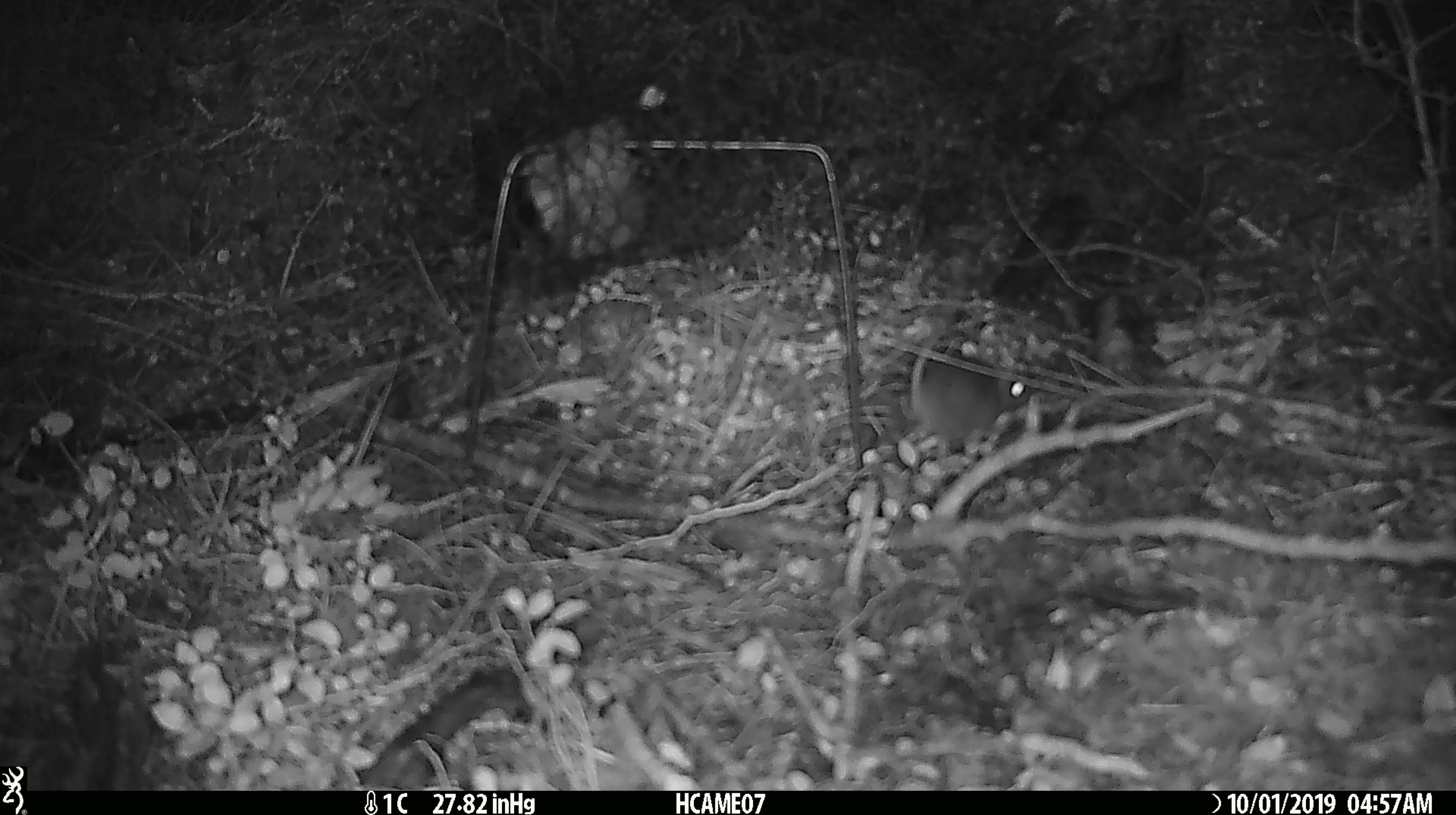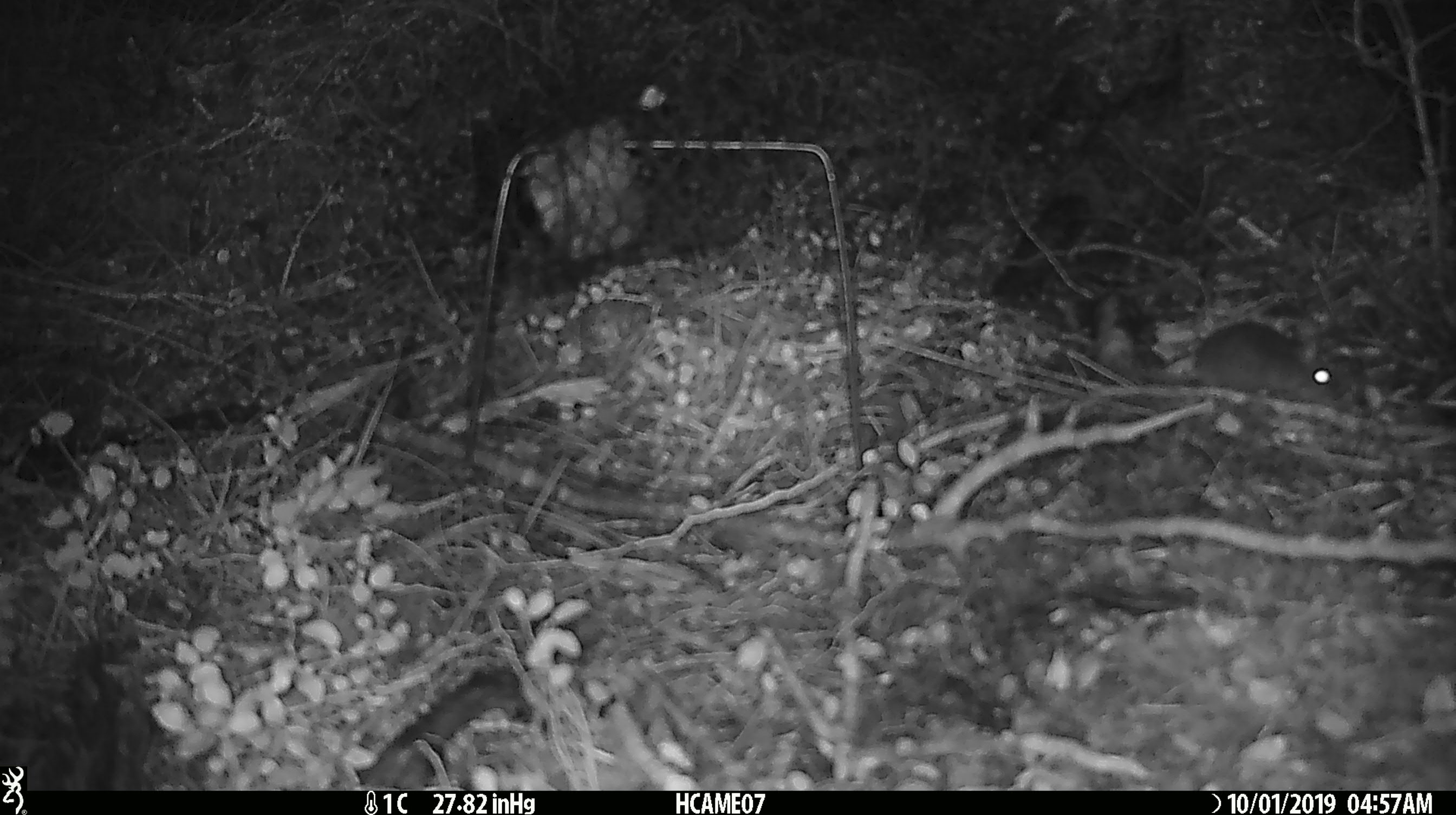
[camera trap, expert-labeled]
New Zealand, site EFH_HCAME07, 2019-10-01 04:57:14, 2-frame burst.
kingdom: Animalia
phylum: Chordata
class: Mammalia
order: Rodentia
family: Muridae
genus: Mus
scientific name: Mus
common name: mouse